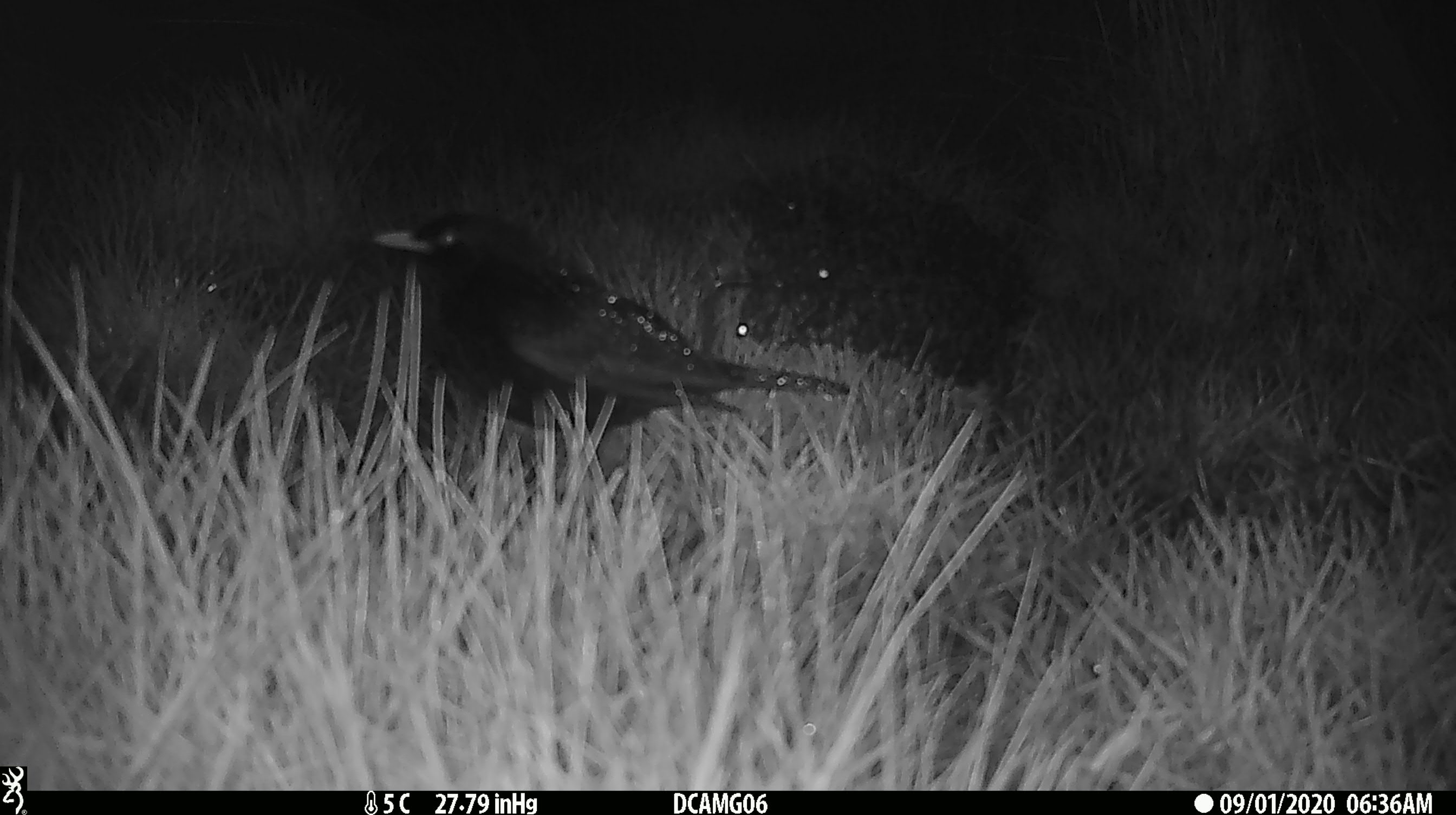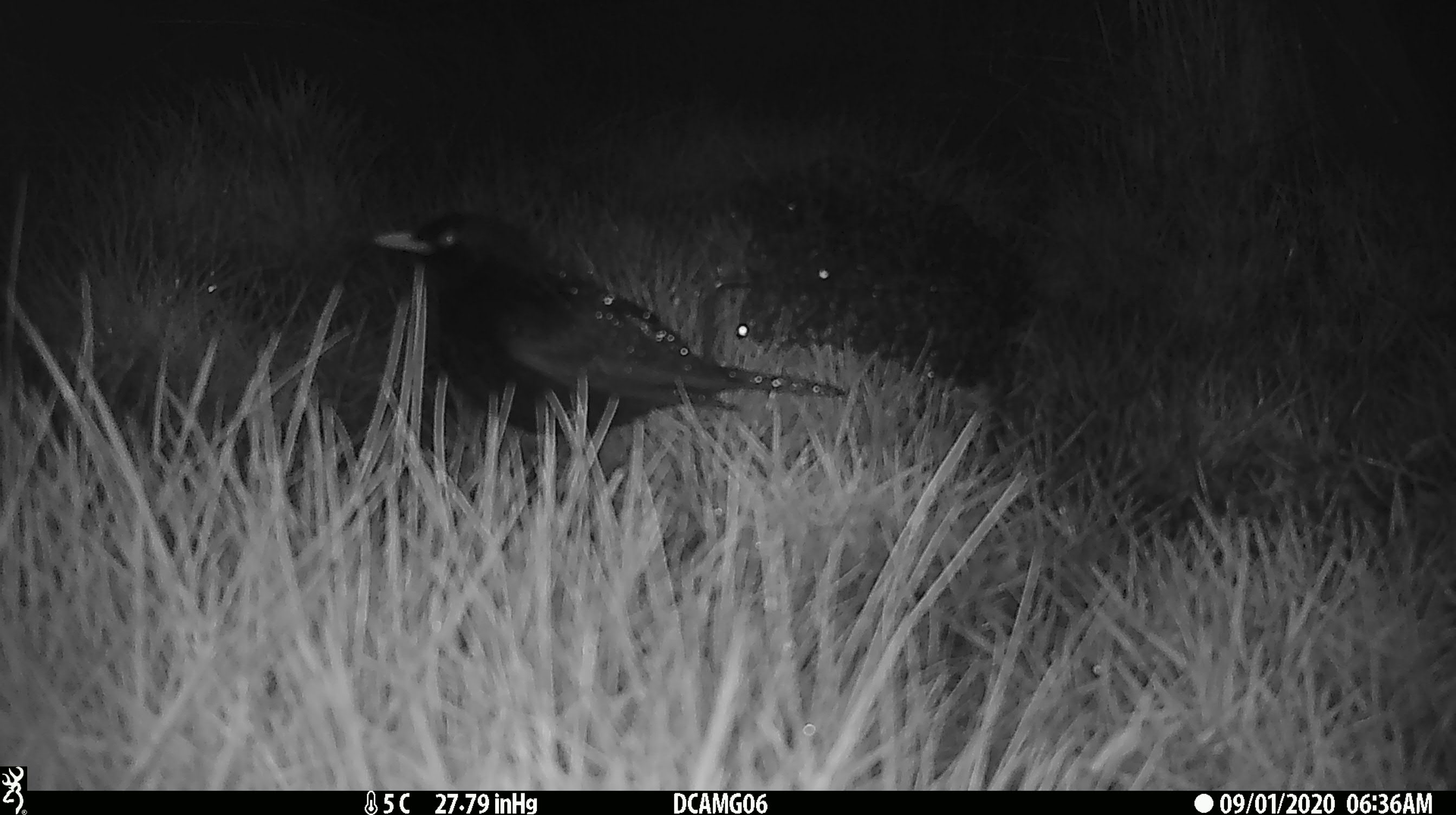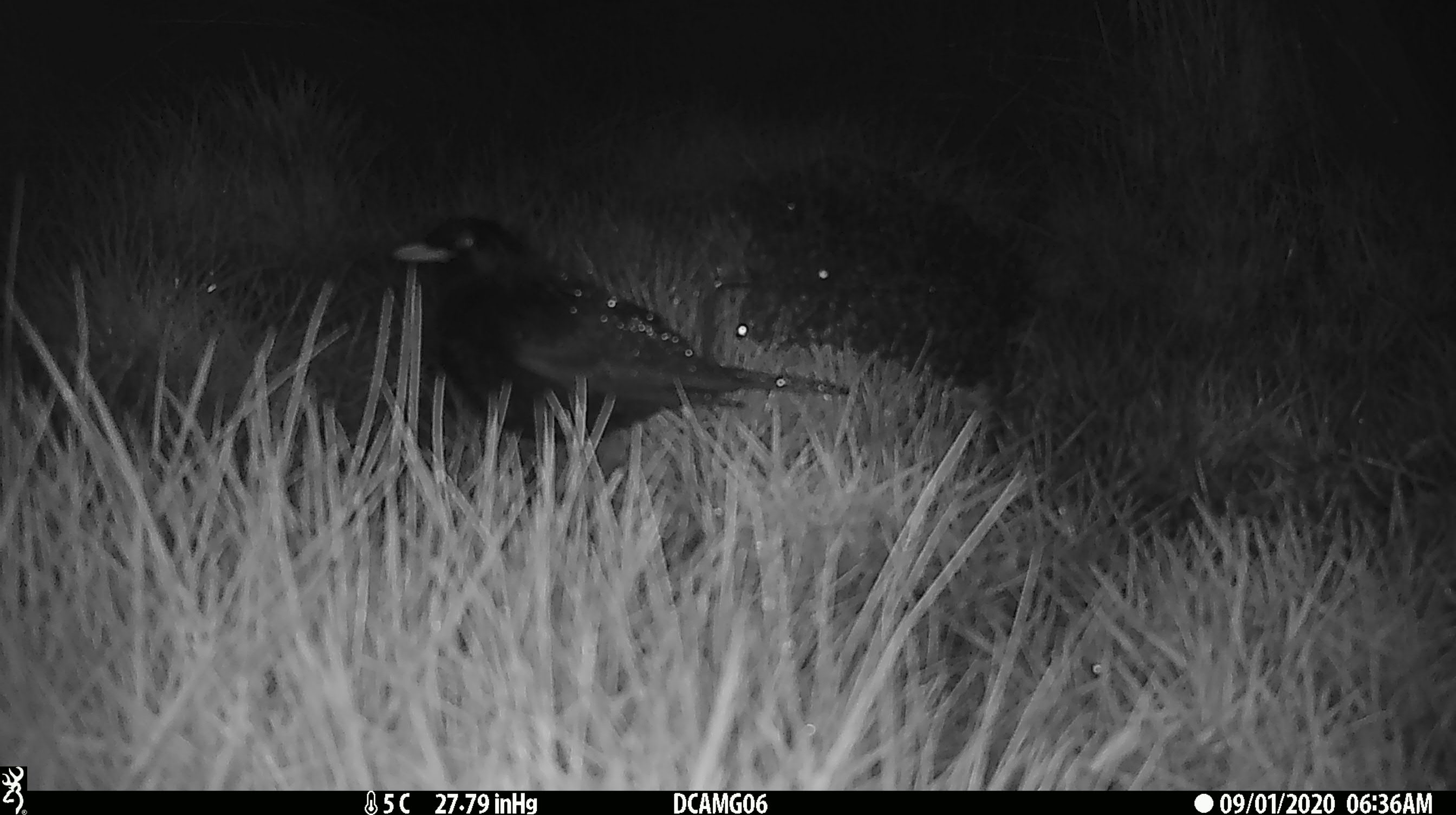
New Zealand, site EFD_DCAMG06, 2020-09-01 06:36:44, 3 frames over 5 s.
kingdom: Animalia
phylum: Chordata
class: Aves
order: Passeriformes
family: Turdidae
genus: Turdus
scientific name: Turdus merula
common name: eurasian blackbird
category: blackbird